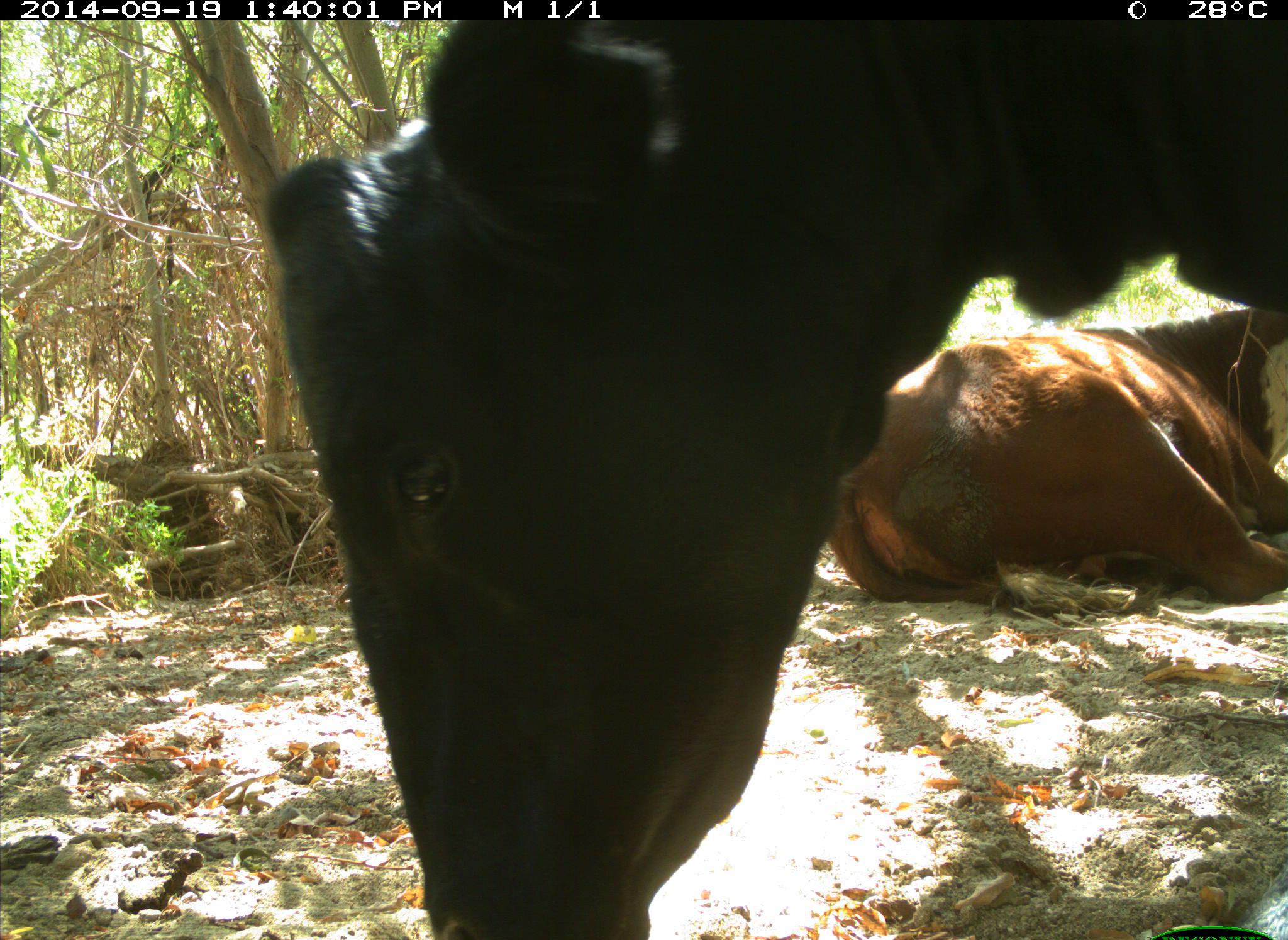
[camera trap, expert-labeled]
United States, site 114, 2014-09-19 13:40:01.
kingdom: Animalia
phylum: Chordata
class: Mammalia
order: Artiodactyla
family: Bovidae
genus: Bos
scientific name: Bos taurus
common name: cow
Cow (Bos taurus).